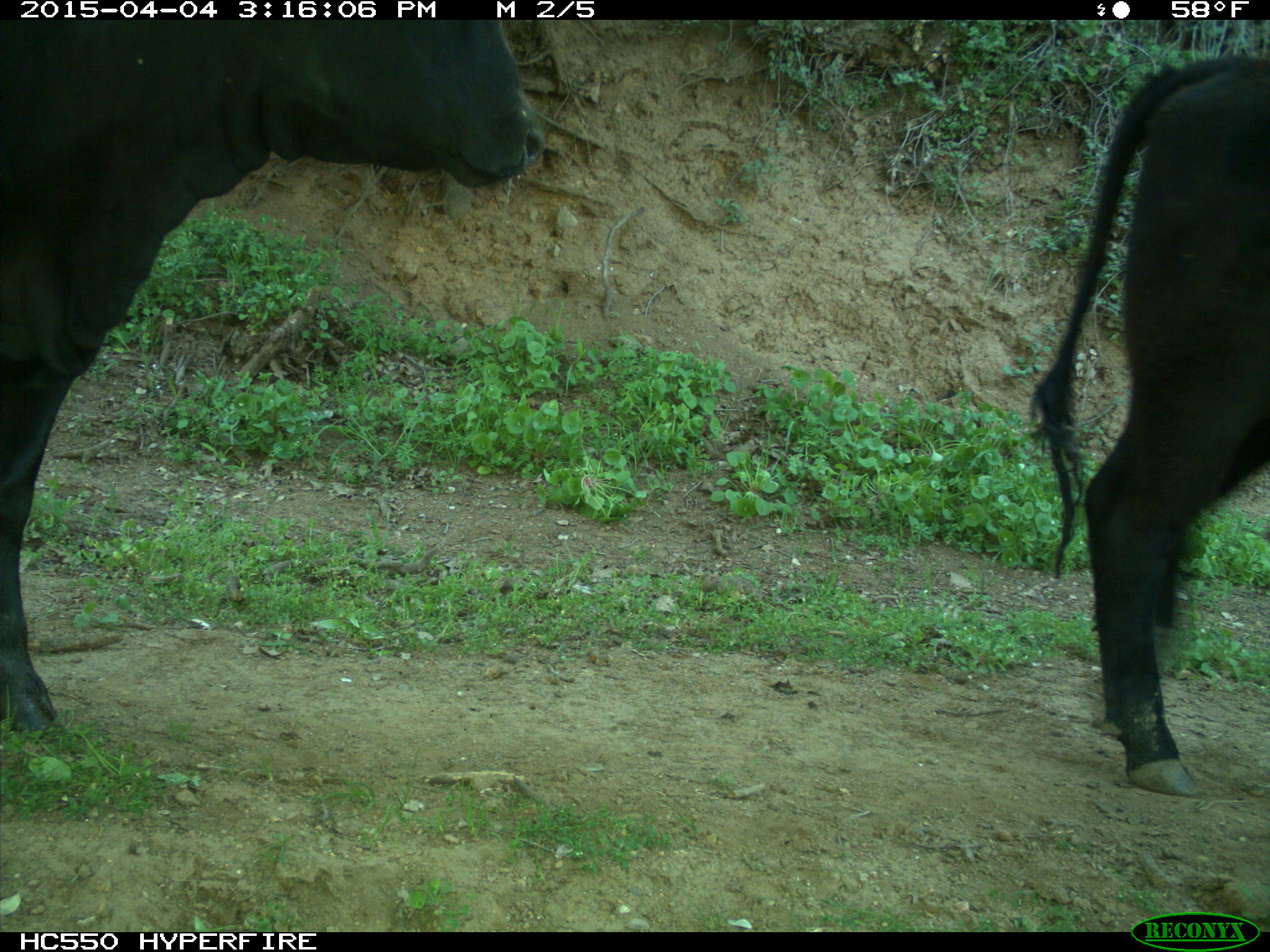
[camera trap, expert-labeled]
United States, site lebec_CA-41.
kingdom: Animalia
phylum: Chordata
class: Mammalia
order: Artiodactyla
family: Bovidae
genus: Bos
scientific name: Bos taurus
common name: domestic cow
Bos taurus (domestic cow).